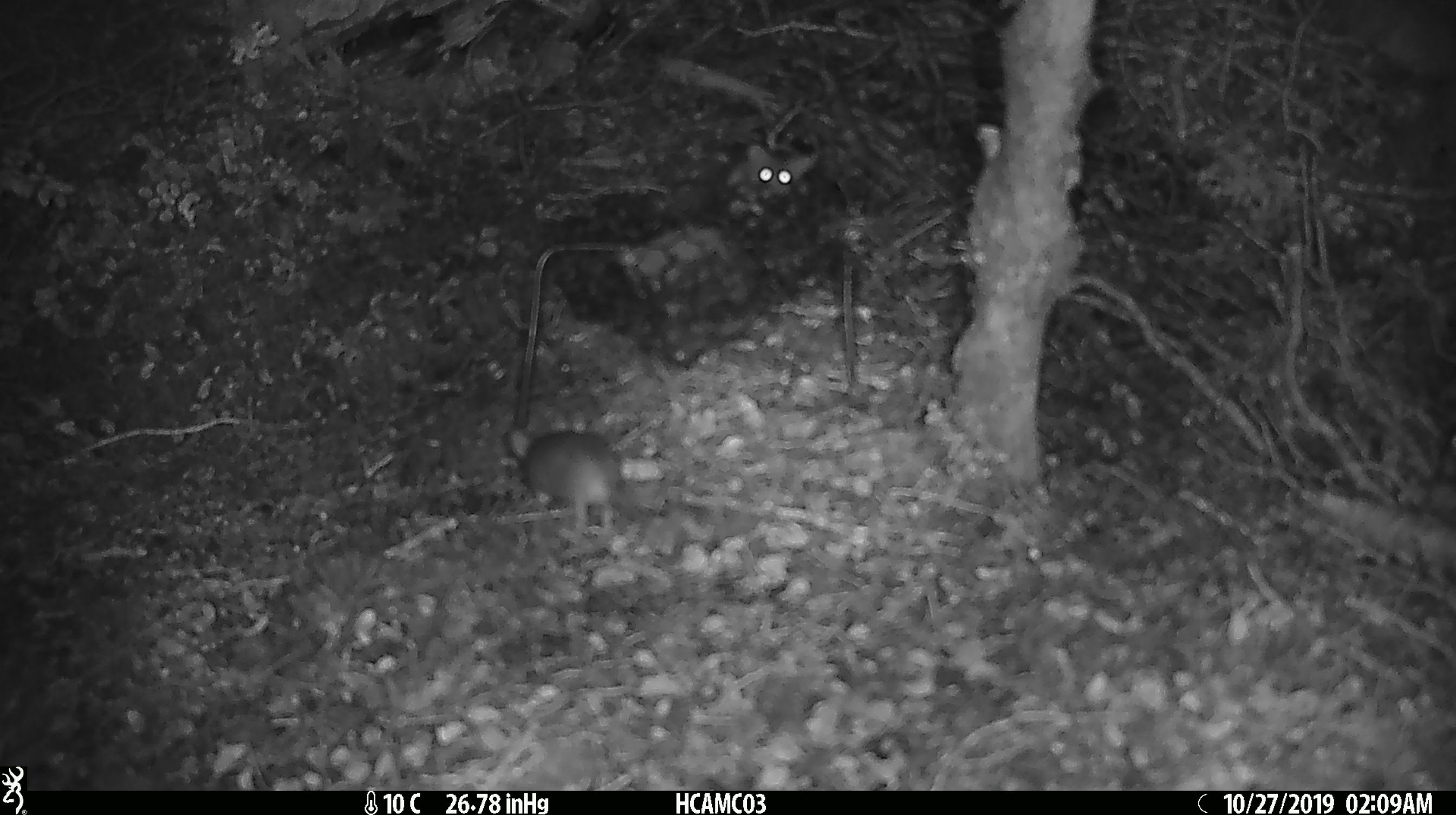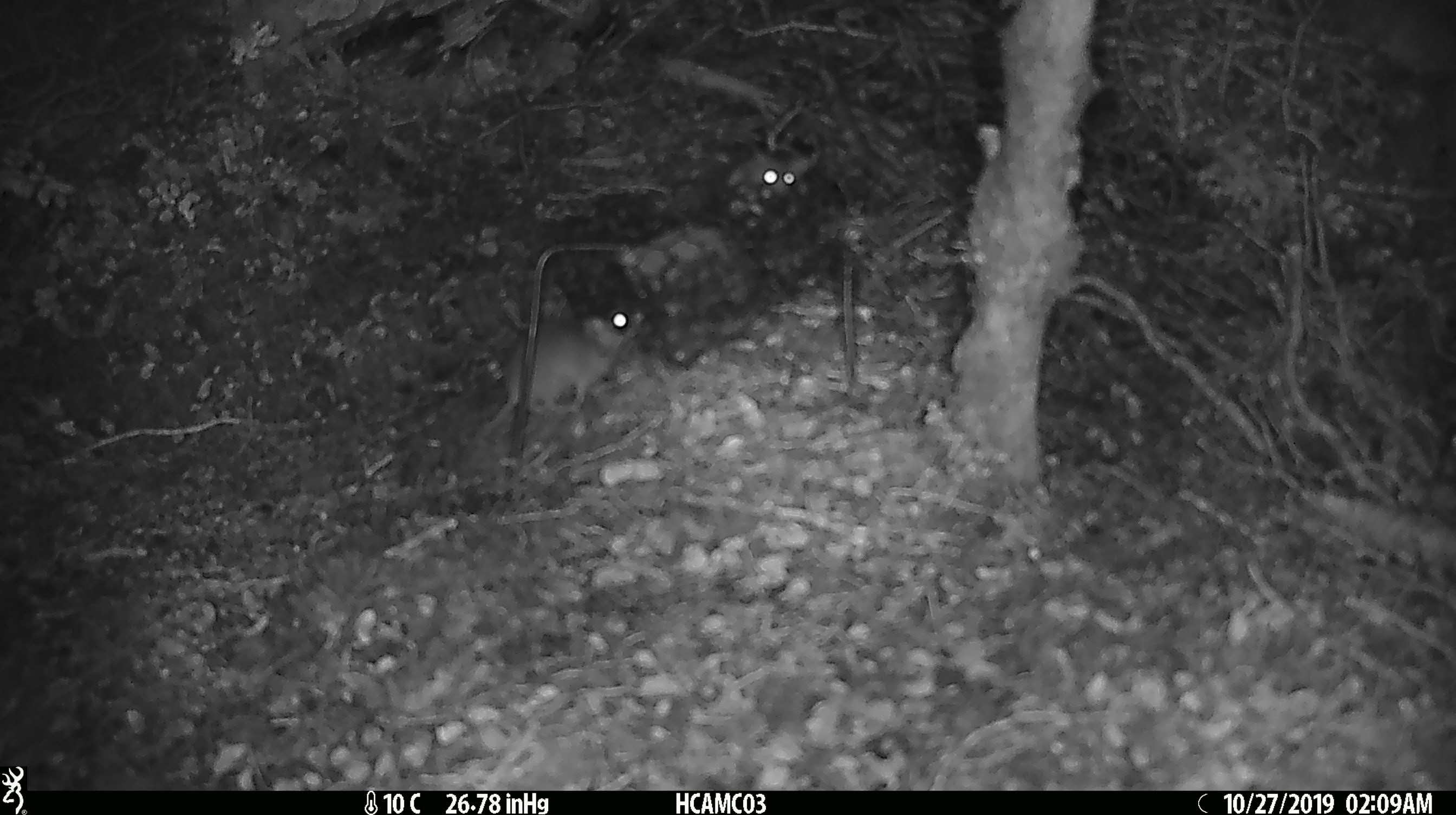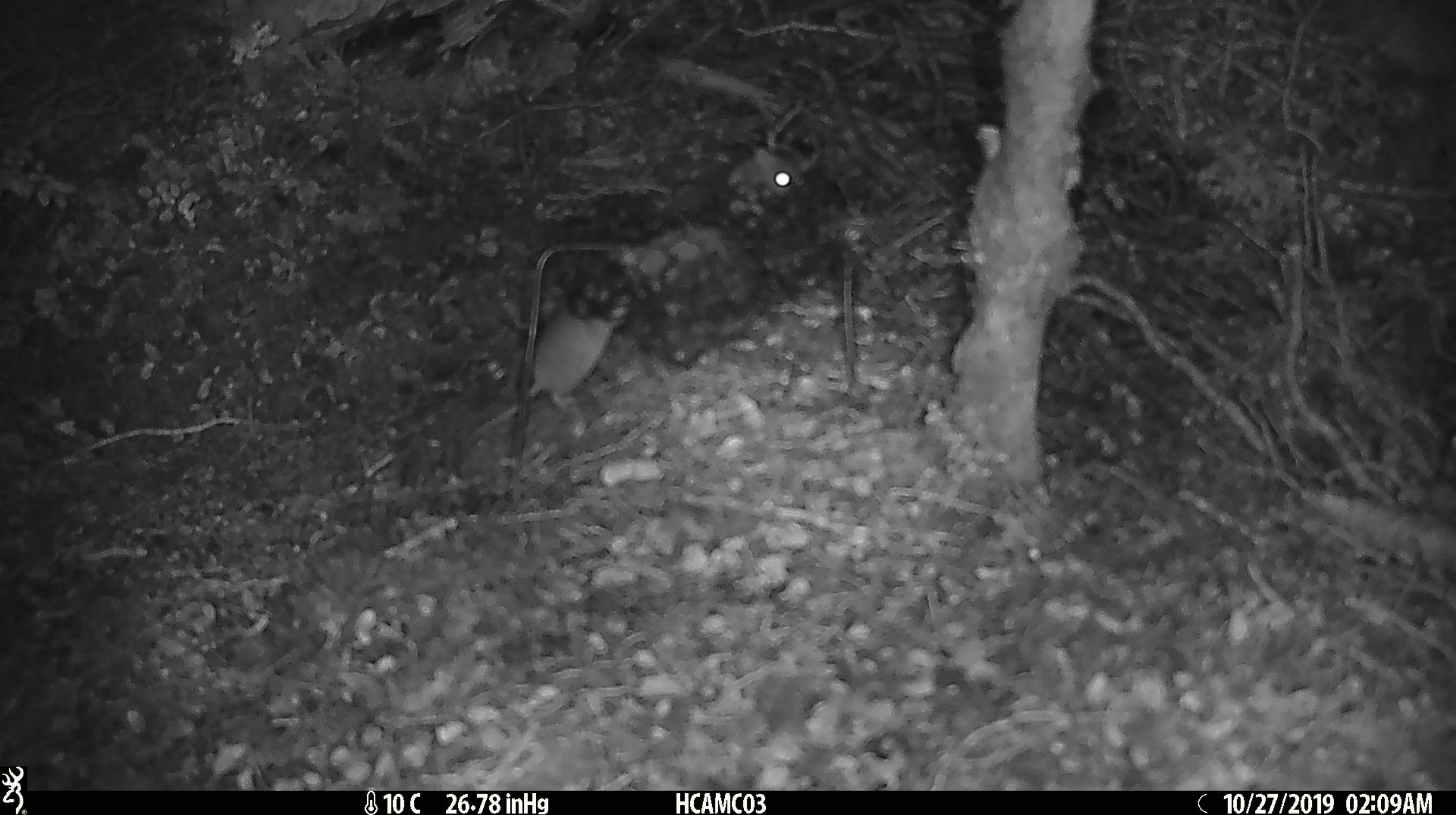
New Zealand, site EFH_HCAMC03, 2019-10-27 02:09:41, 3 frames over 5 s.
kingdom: Animalia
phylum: Chordata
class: Mammalia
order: Rodentia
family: Muridae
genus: Mus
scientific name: Mus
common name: mouse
Mouse (Mus).